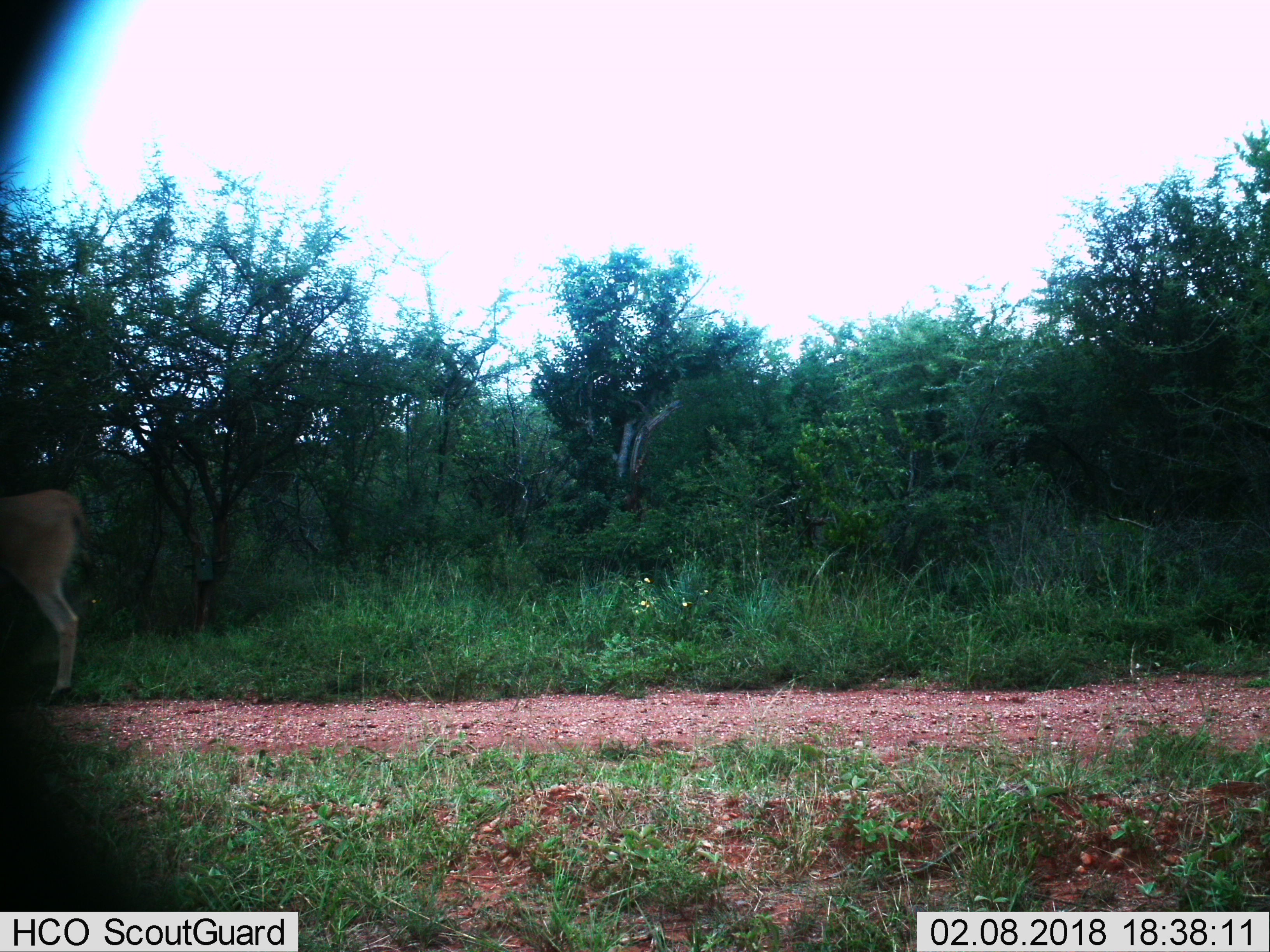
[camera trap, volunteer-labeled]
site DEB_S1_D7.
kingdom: Animalia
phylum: Chordata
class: Mammalia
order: Artiodactyla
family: Bovidae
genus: Aepyceros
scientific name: Aepyceros melampus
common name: impala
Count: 1.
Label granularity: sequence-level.